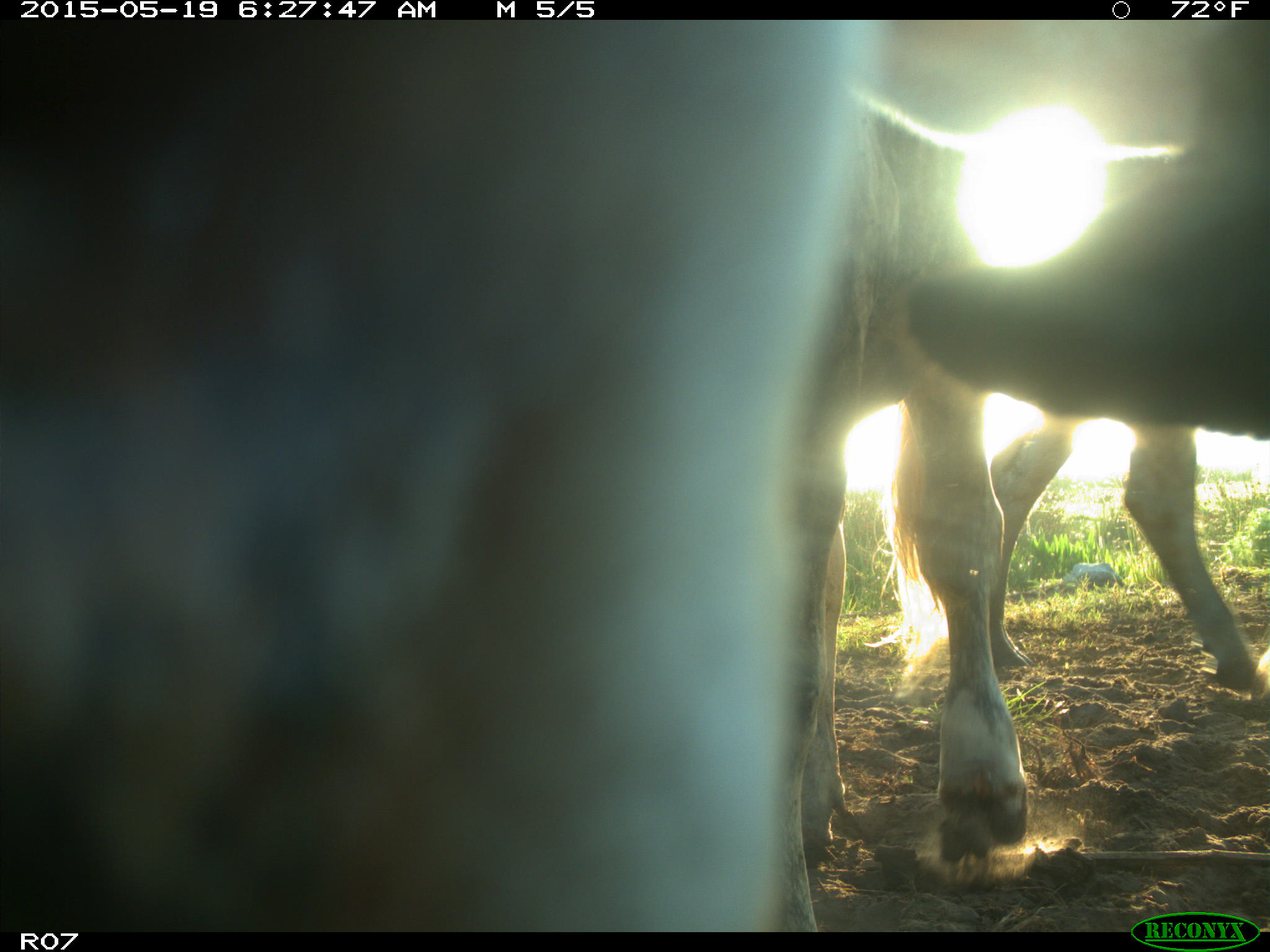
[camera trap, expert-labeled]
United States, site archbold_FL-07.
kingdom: Animalia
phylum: Chordata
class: Mammalia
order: Artiodactyla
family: Bovidae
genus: Bos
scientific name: Bos taurus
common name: domestic cow